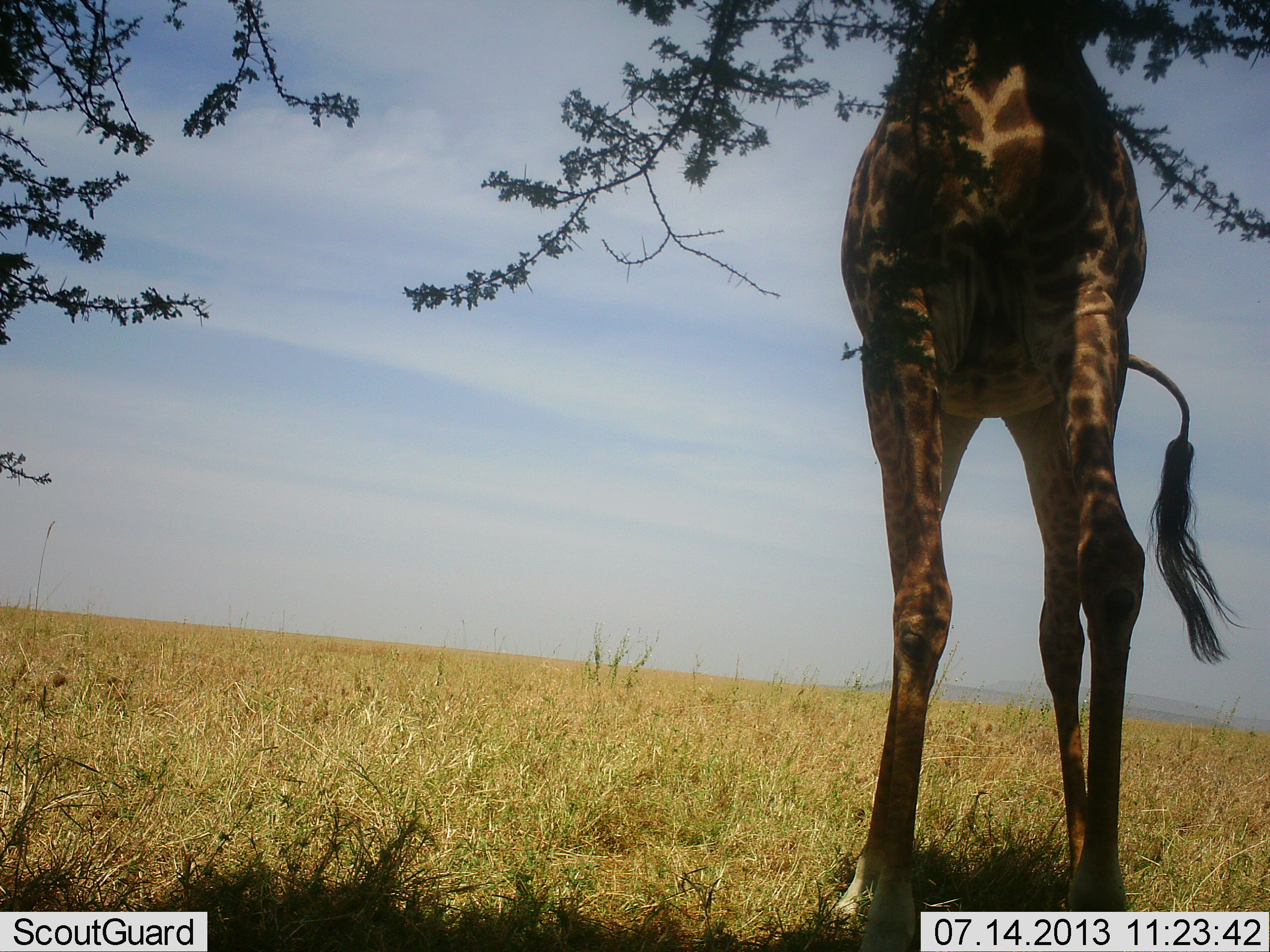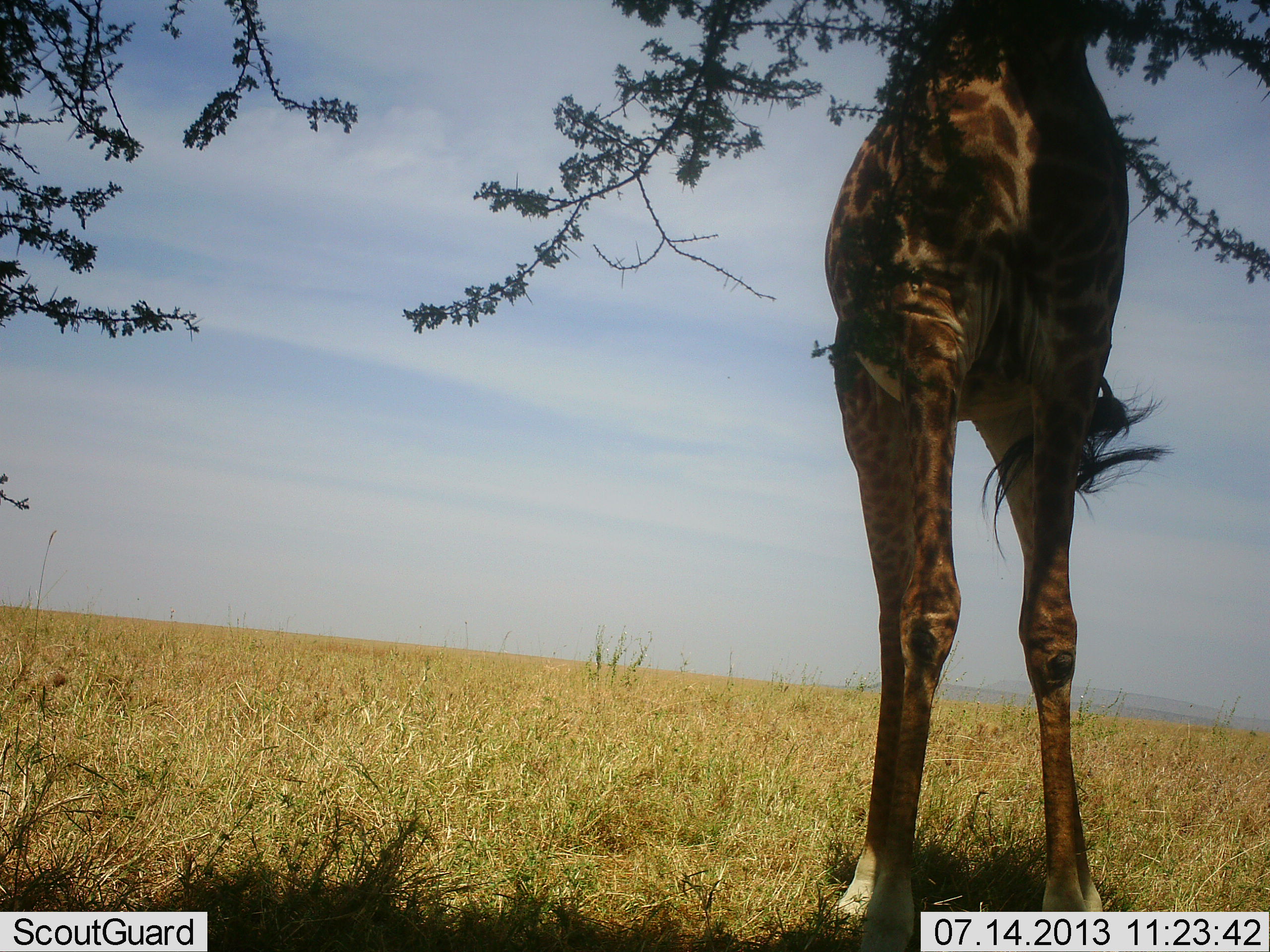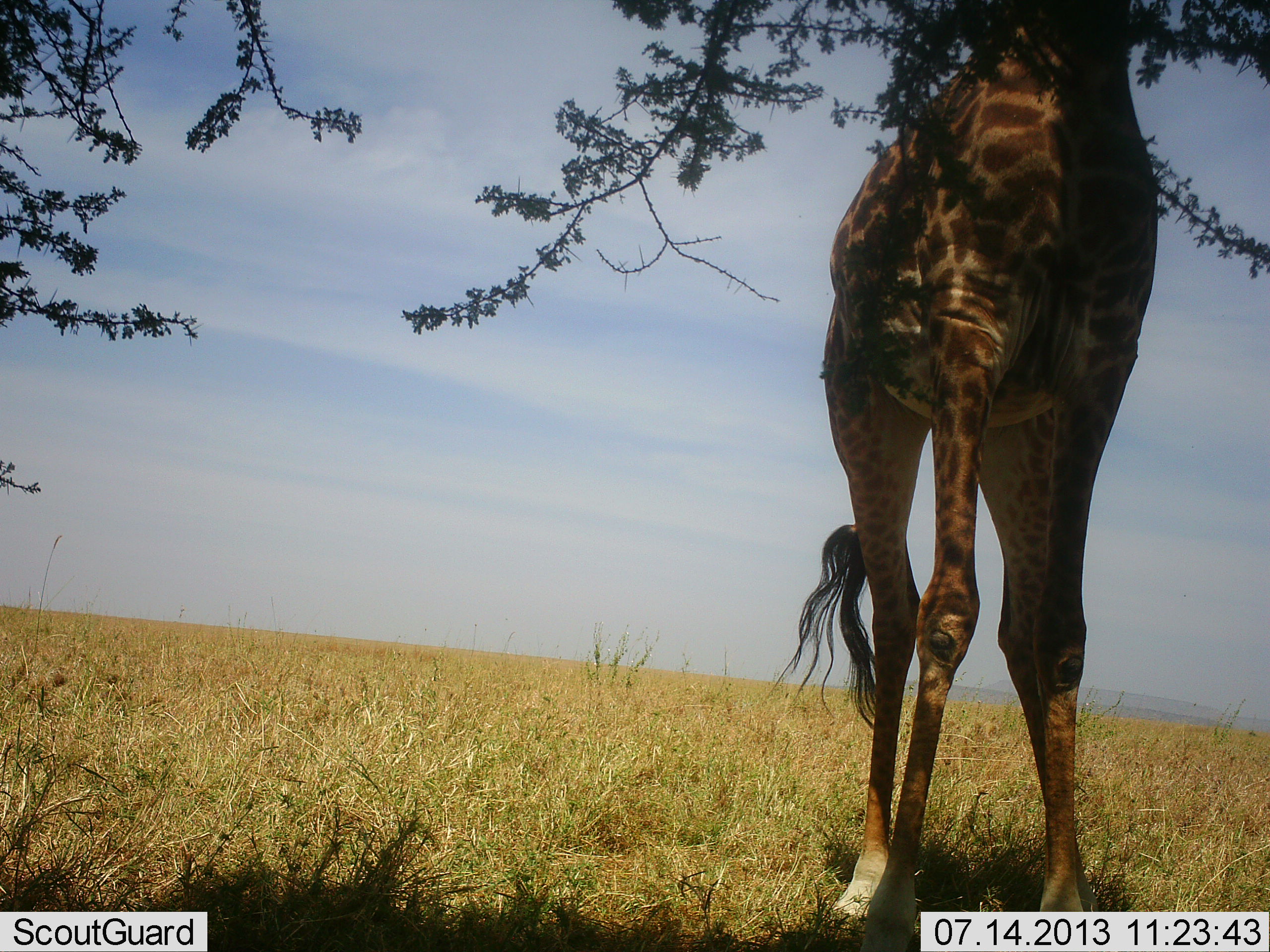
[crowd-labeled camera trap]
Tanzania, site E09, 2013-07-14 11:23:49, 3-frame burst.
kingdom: Animalia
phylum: Chordata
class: Mammalia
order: Artiodactyla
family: Giraffidae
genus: Giraffa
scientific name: Giraffa camelopardalis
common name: giraffe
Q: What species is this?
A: Giraffe (Giraffa camelopardalis).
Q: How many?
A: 1.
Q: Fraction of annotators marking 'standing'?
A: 63%.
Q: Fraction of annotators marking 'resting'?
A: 0%.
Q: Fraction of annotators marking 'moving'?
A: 15%.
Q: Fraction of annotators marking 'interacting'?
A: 0%.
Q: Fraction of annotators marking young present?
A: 0%.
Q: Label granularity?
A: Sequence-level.